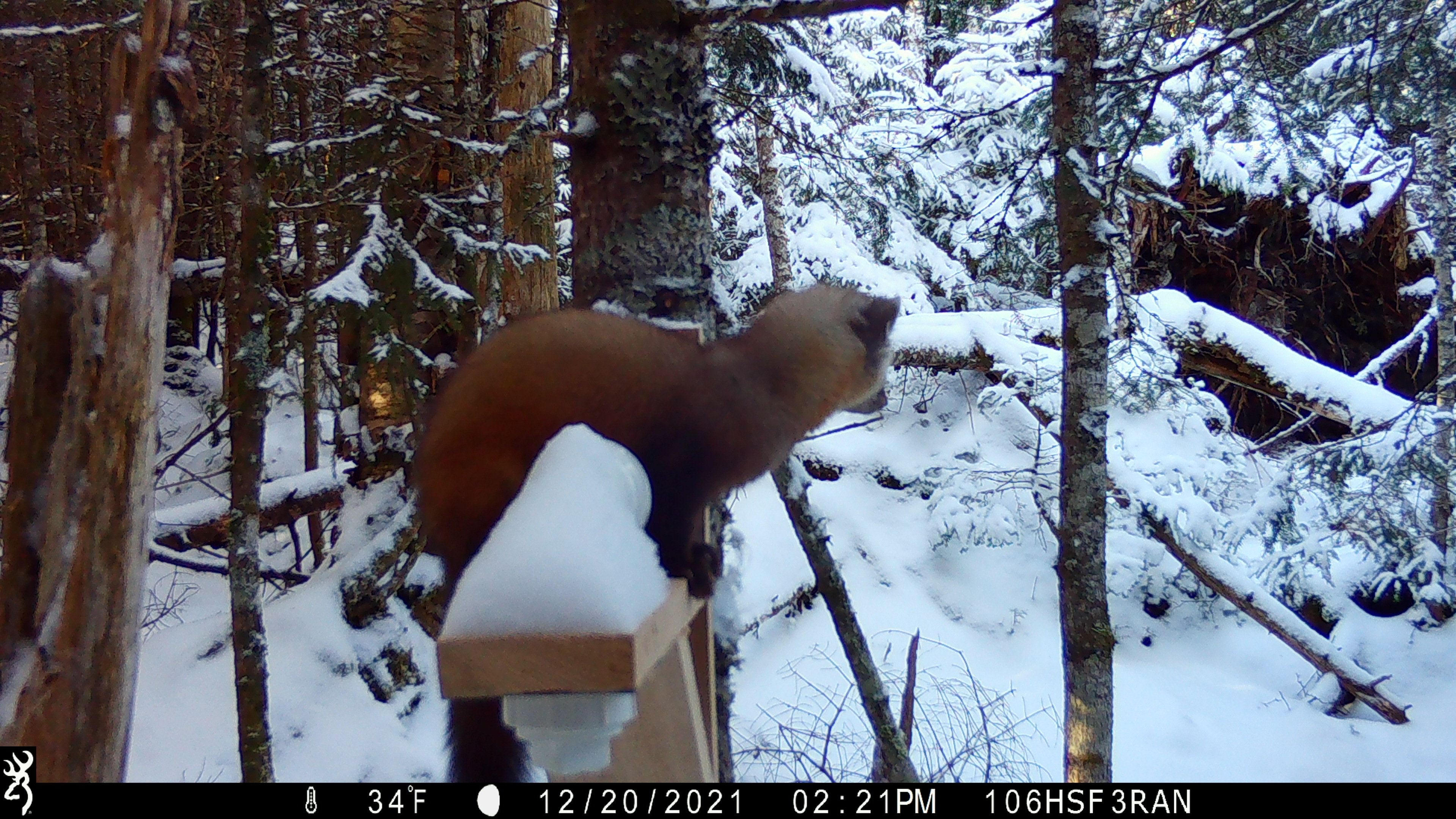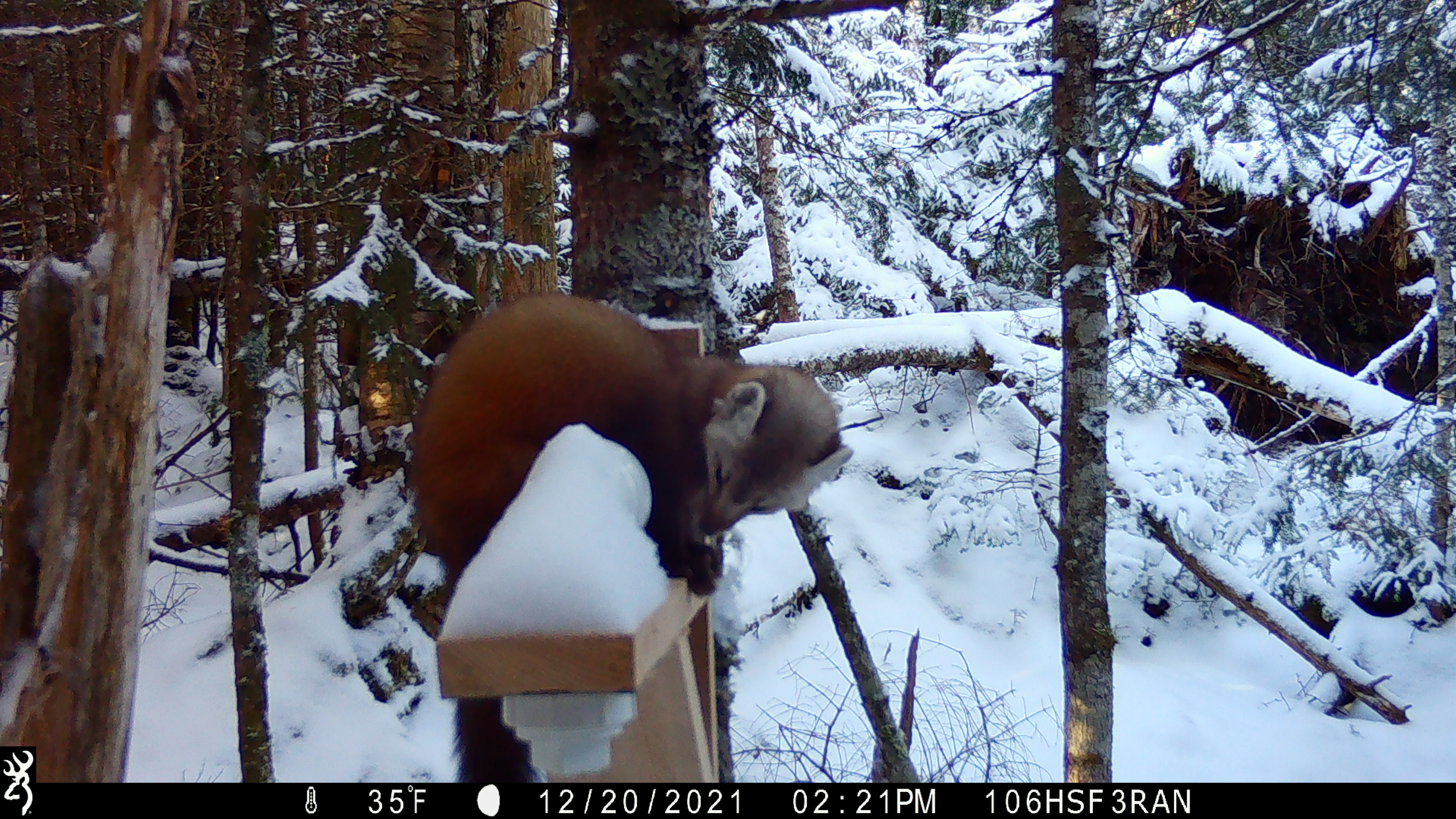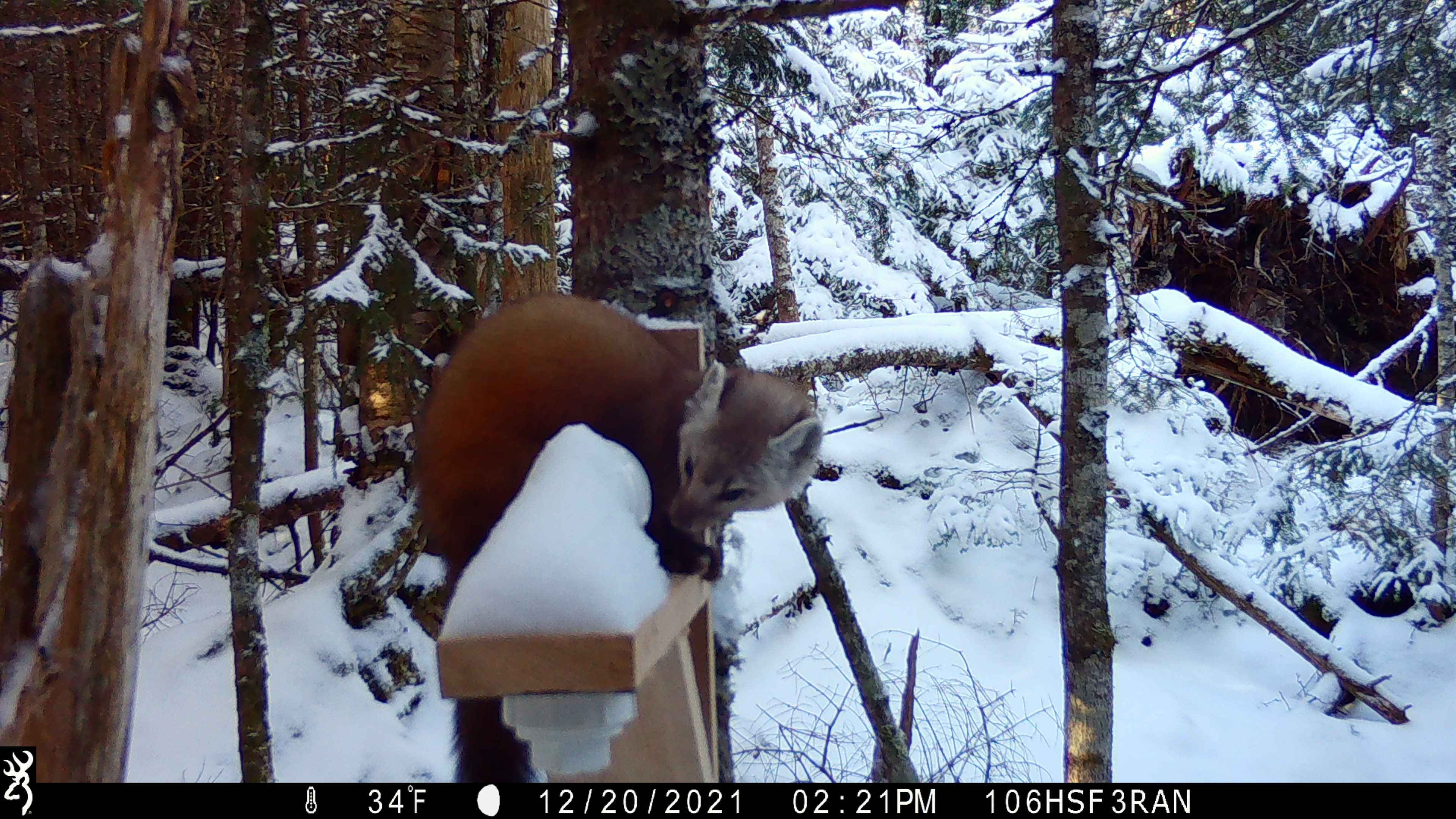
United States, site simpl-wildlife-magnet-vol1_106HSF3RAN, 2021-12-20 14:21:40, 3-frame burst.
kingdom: Animalia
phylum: Chordata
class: Mammalia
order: Carnivora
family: Mustelidae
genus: Martes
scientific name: Martes americana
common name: american marten